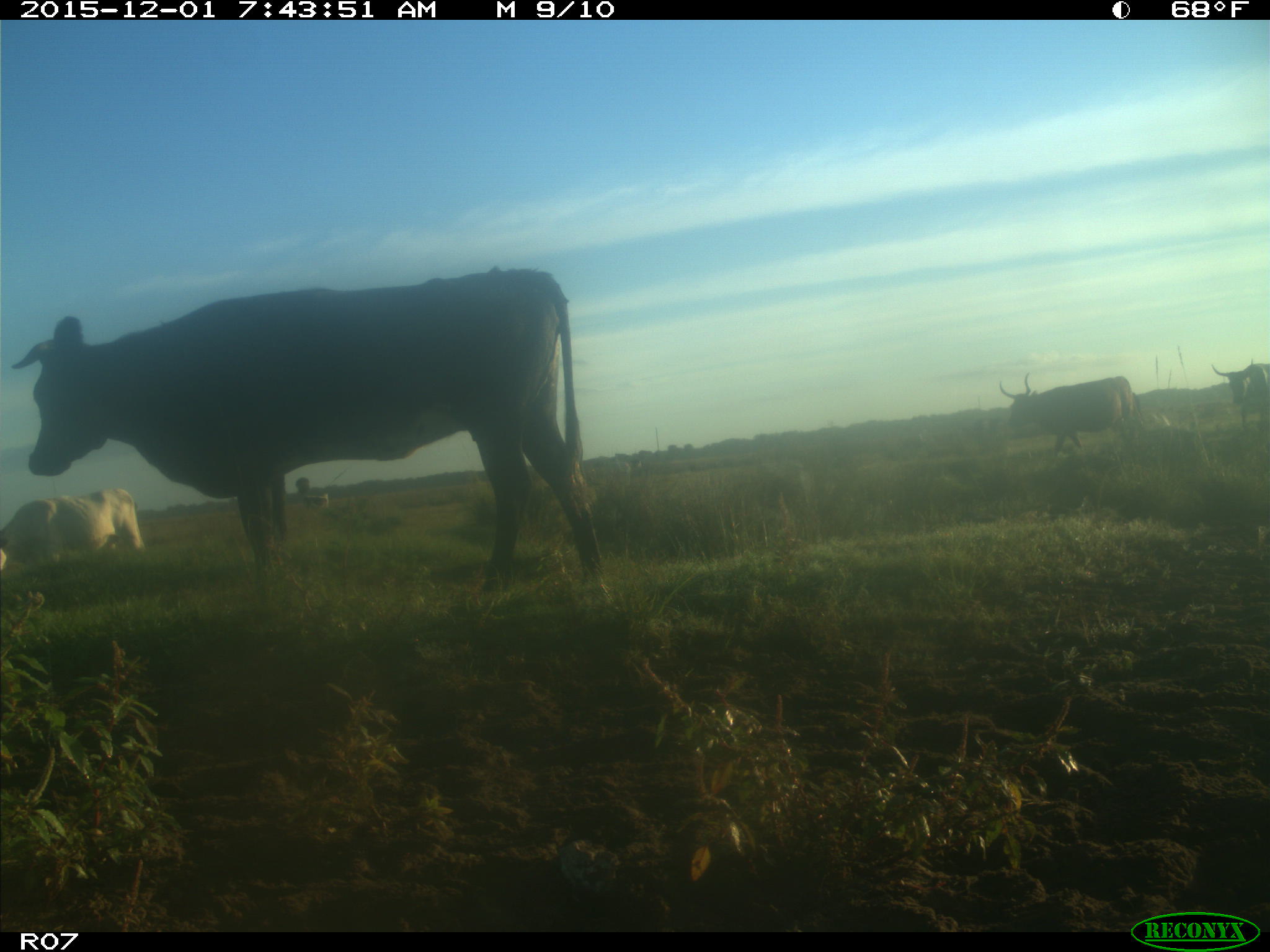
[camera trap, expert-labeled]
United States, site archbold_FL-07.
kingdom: Animalia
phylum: Chordata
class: Mammalia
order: Artiodactyla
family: Bovidae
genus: Bos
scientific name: Bos taurus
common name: domestic cow